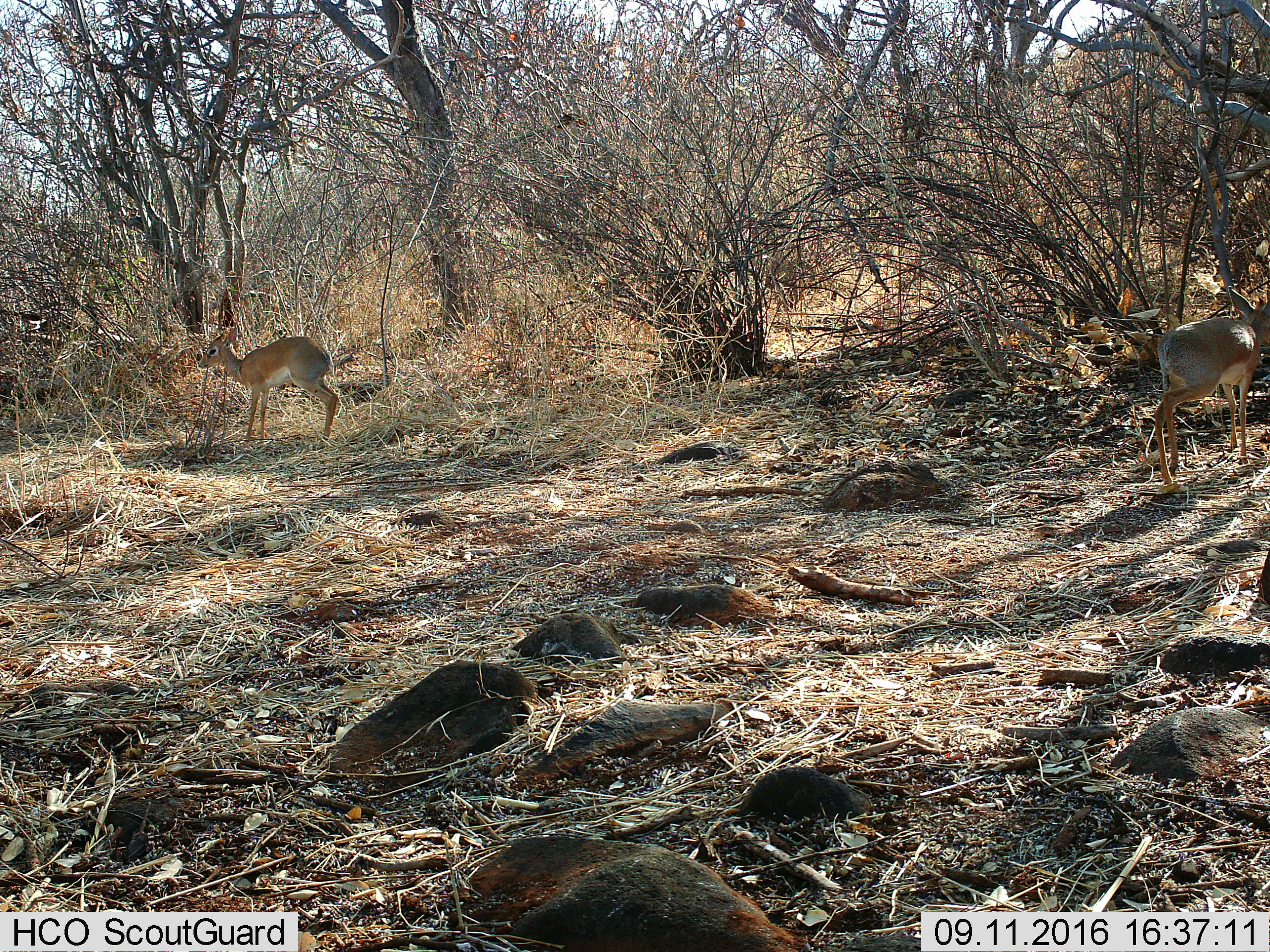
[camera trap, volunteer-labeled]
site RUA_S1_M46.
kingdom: Animalia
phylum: Chordata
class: Mammalia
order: Artiodactyla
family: Bovidae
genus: Madoqua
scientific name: Madoqua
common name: dik-dik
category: dikdik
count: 2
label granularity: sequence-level